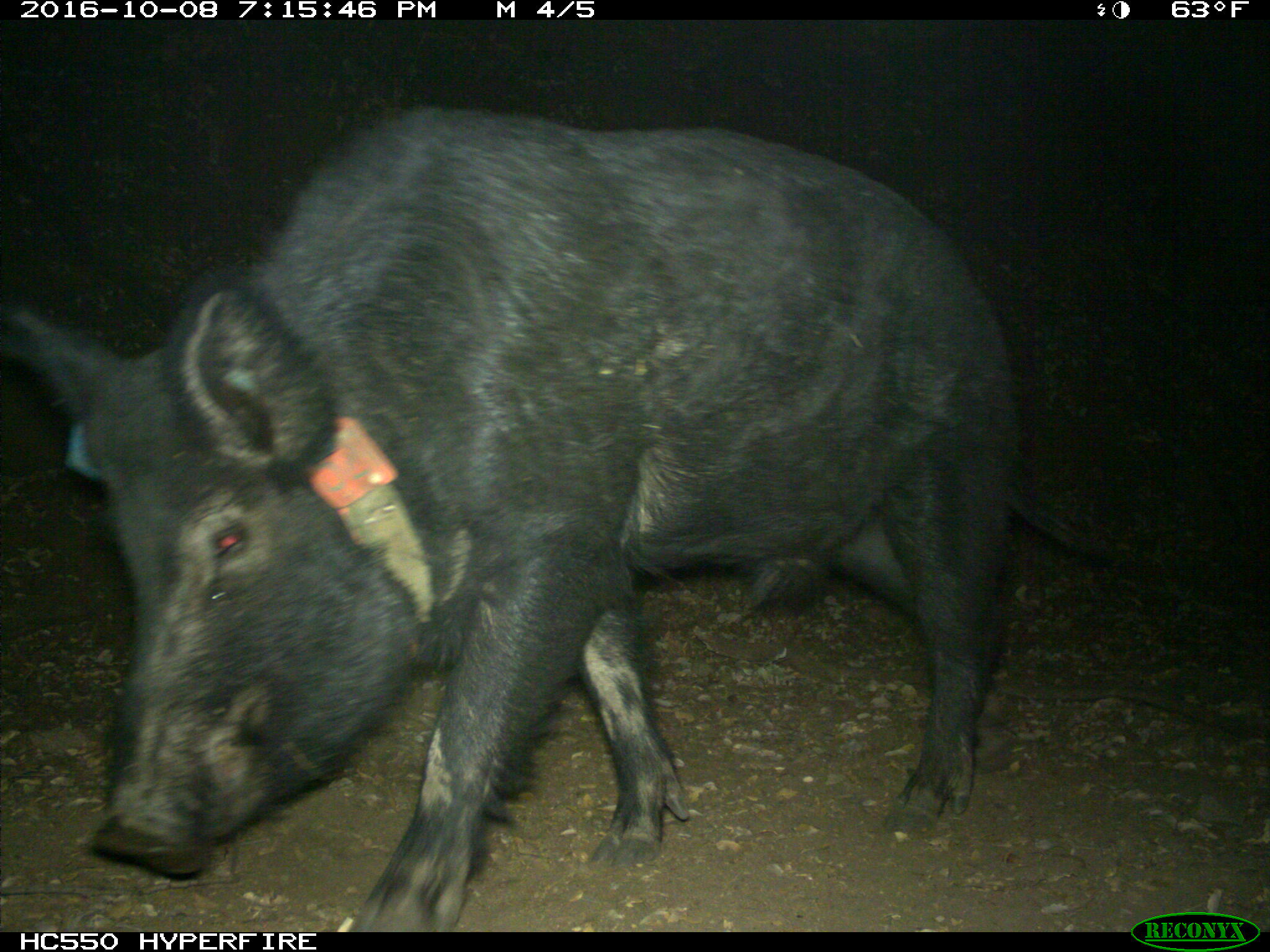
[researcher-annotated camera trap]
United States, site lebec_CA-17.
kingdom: Animalia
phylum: Chordata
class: Mammalia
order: Artiodactyla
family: Suidae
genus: Sus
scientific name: Sus scrofa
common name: wild boar